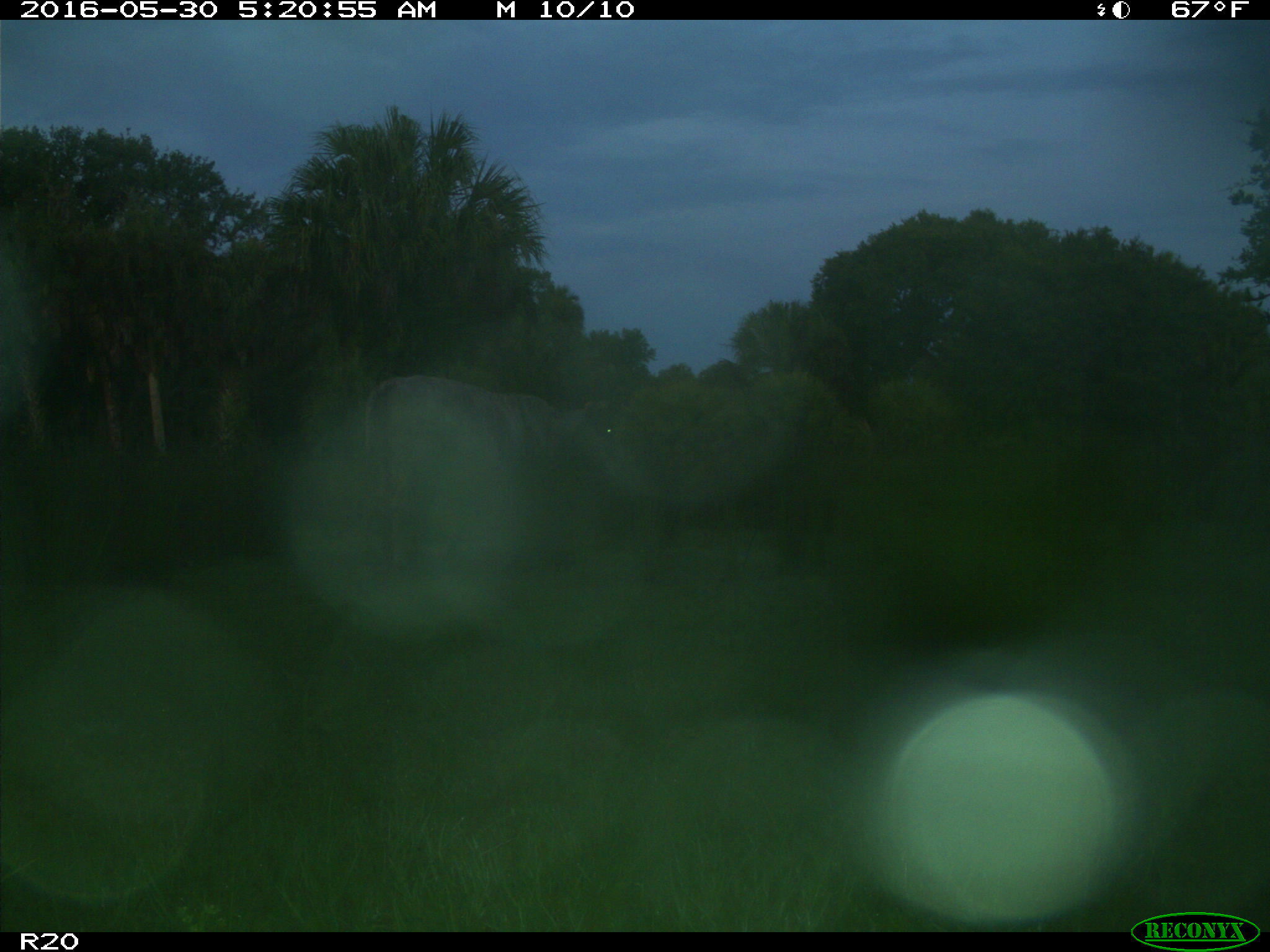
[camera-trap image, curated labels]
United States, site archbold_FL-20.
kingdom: Animalia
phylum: Chordata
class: Mammalia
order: Artiodactyla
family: Bovidae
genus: Bos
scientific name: Bos taurus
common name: domestic cow